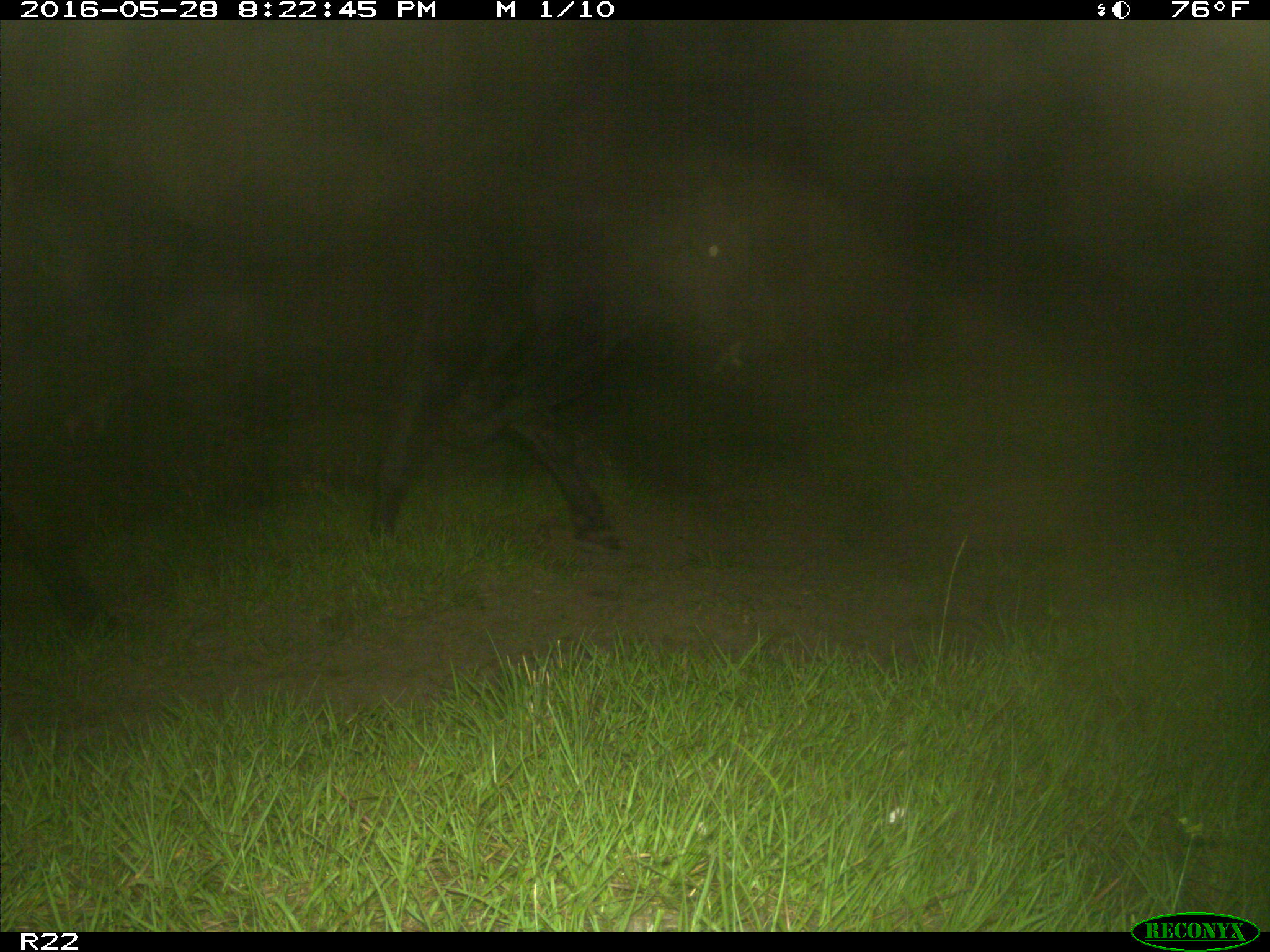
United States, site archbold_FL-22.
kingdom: Animalia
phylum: Chordata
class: Mammalia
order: Artiodactyla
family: Bovidae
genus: Bos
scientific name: Bos taurus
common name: domestic cow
Bos taurus (domestic cow).